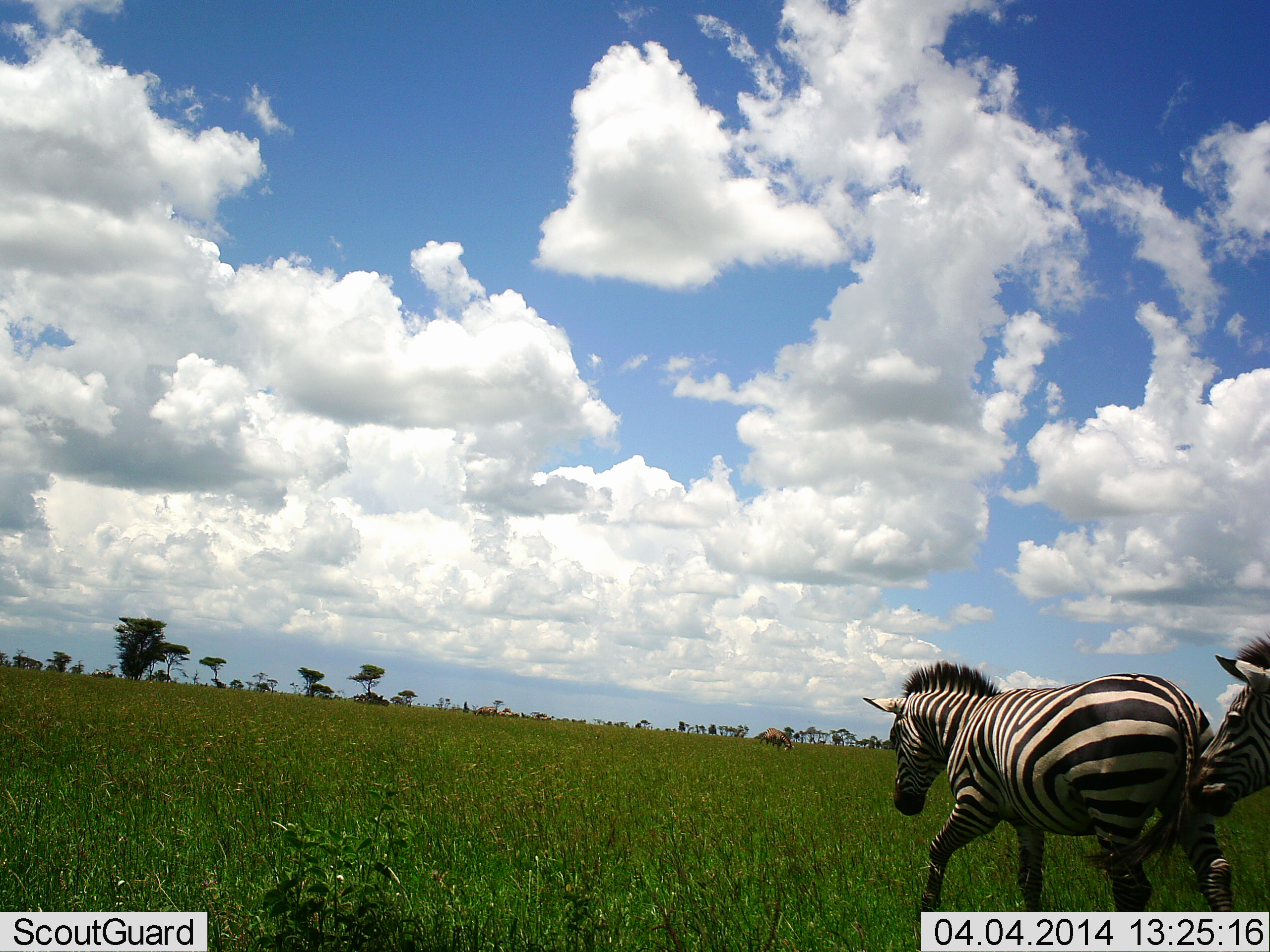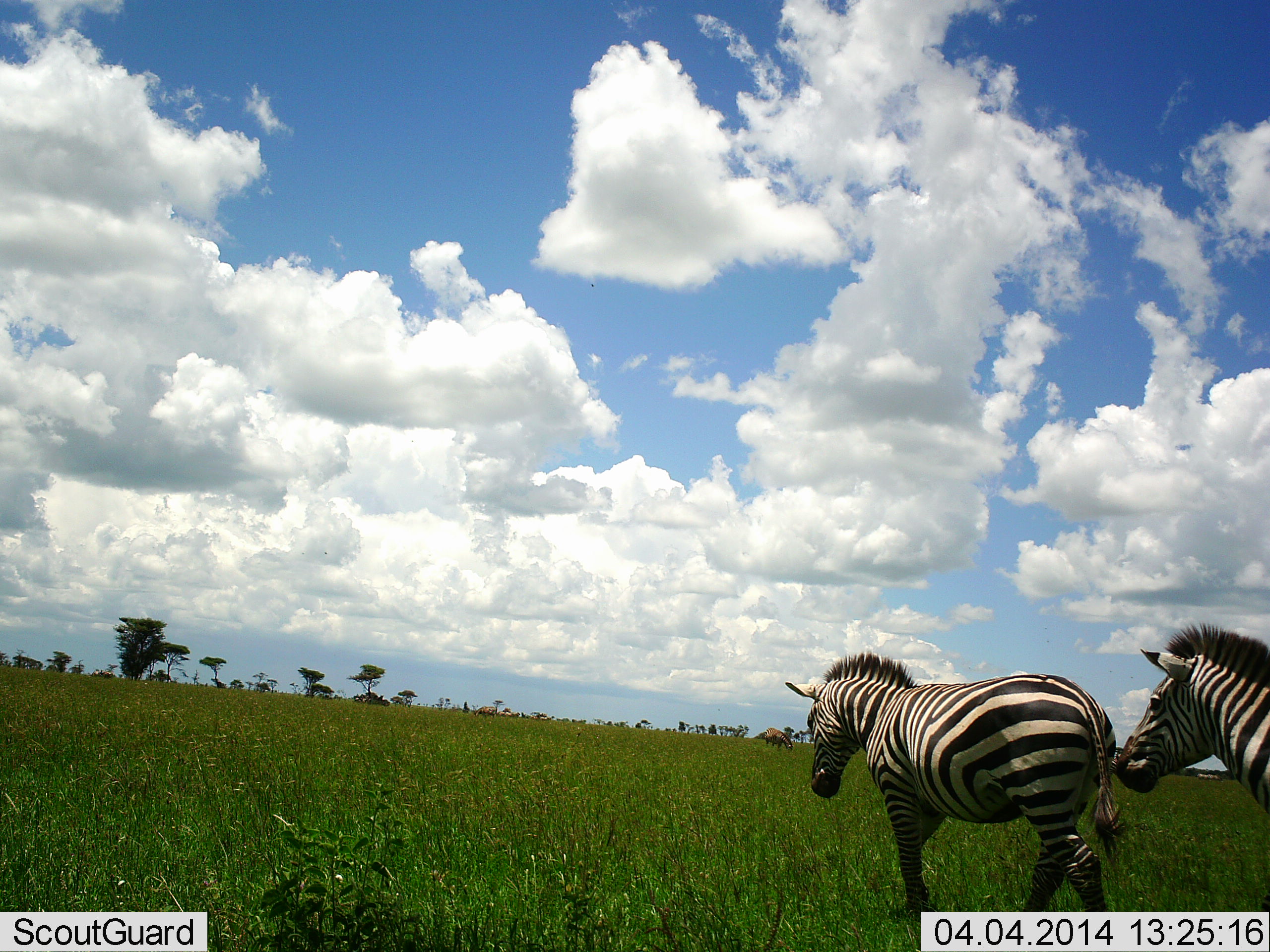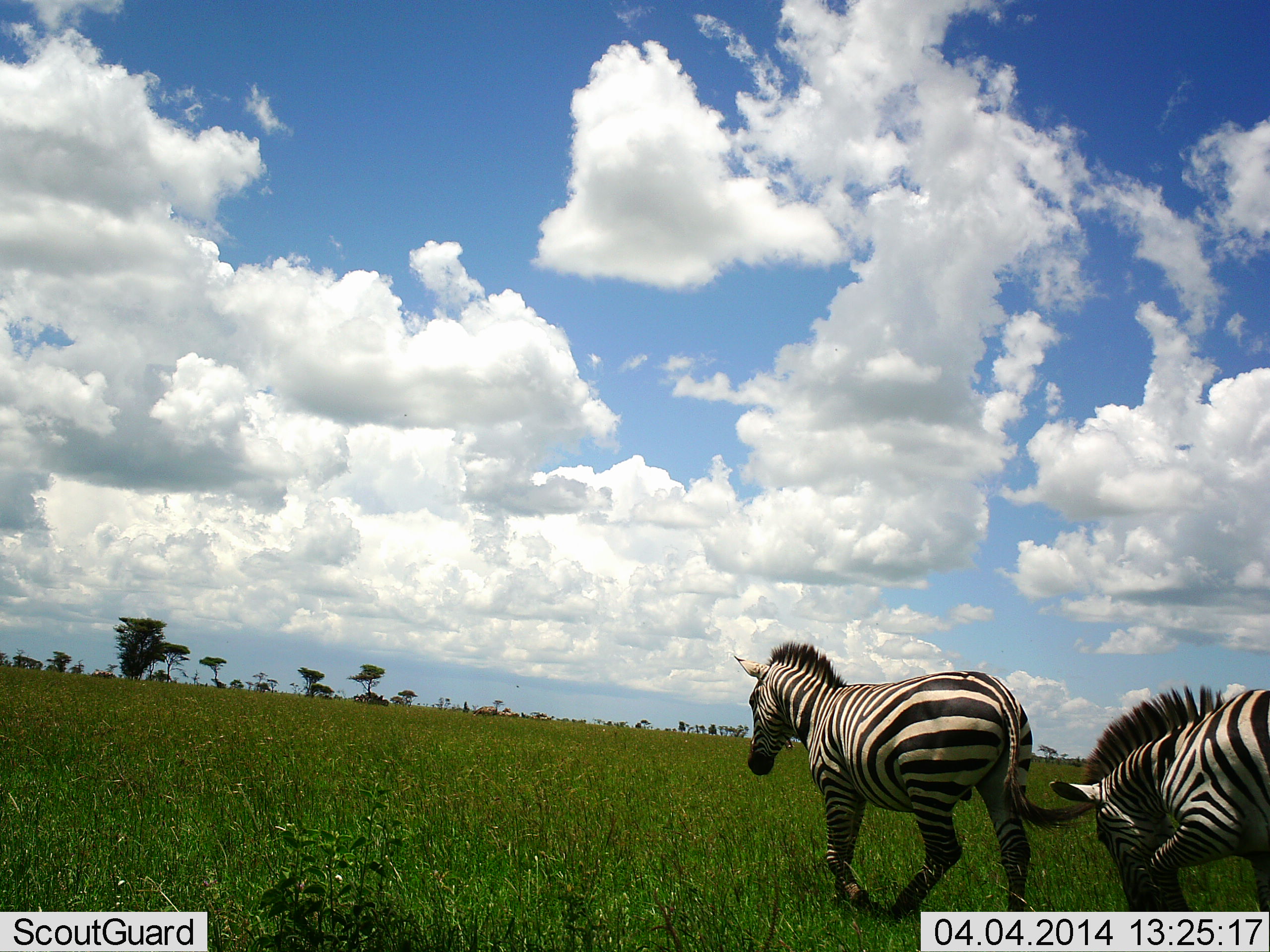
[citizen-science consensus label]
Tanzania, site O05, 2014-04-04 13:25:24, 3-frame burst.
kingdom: Animalia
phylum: Chordata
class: Mammalia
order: Perissodactyla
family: Equidae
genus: Equus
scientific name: Equus quagga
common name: plains zebra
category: zebra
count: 2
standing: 7%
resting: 0%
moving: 100%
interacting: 0%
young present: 0%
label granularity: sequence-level